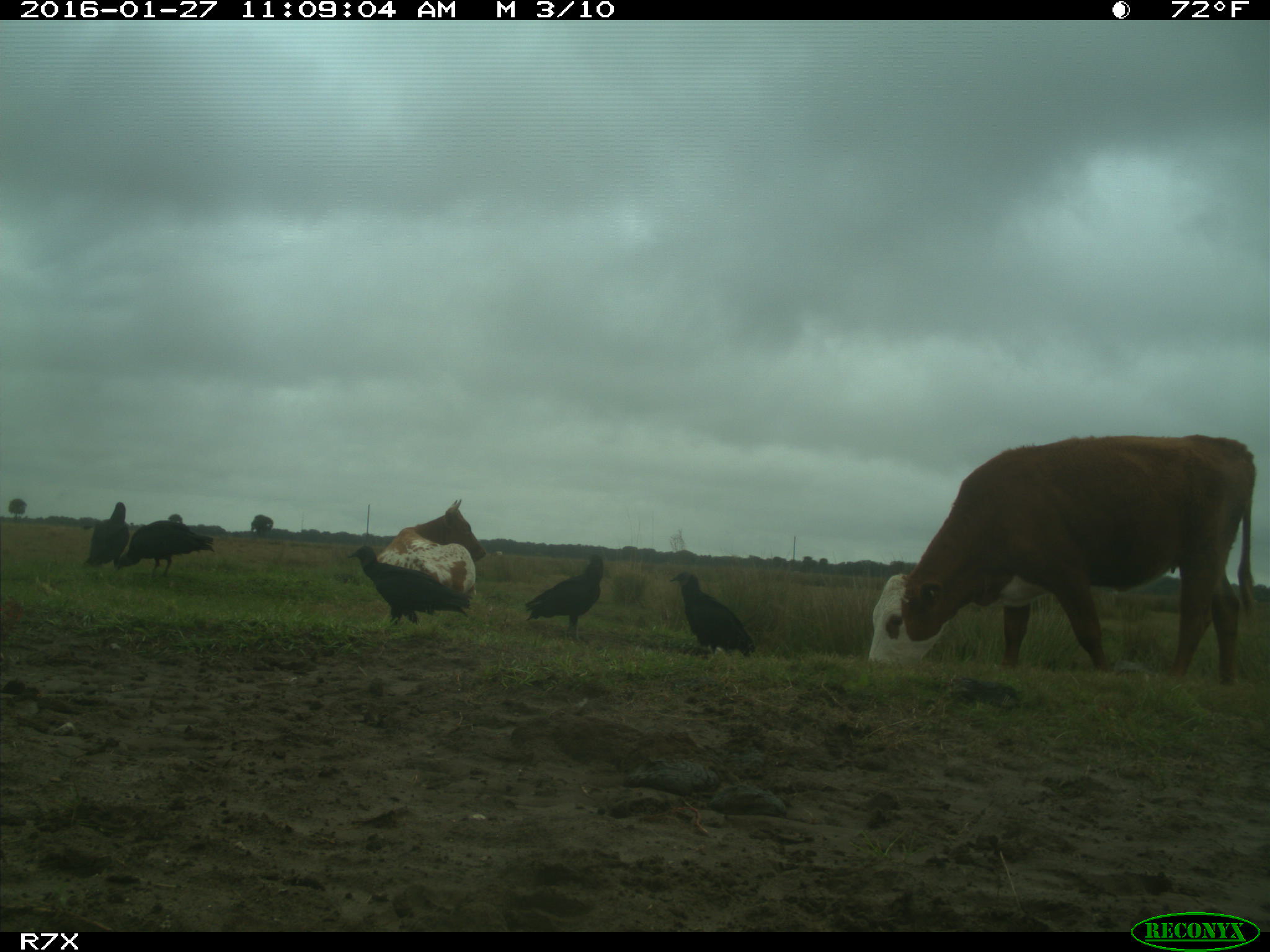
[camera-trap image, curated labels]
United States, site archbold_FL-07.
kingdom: Animalia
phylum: Chordata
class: Mammalia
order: Artiodactyla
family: Bovidae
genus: Bos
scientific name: Bos taurus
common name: domestic cow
Bos taurus (domestic cow).